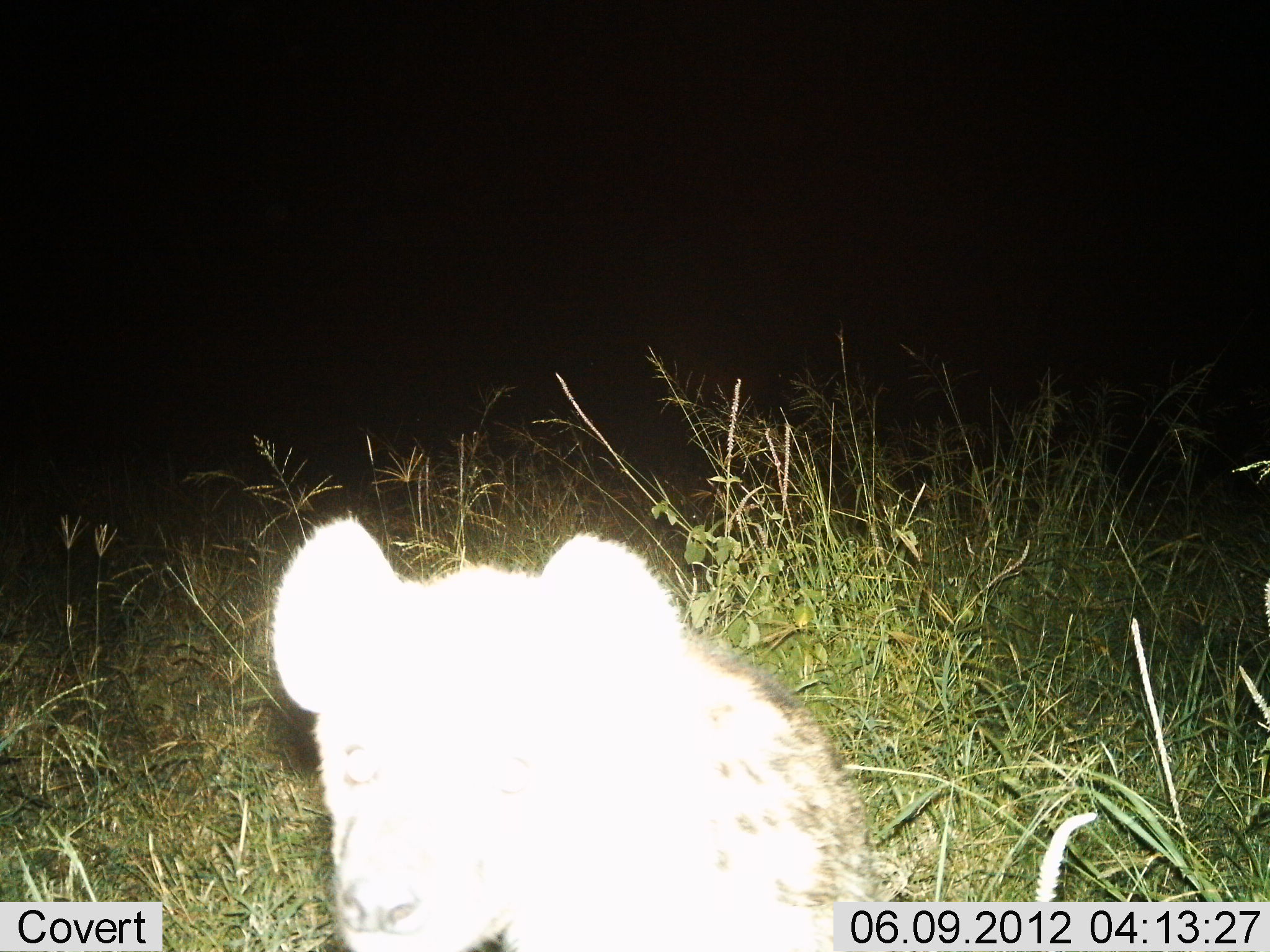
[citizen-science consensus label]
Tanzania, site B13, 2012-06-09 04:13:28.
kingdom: Animalia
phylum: Chordata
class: Mammalia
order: Carnivora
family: Hyaenidae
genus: Crocuta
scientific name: Crocuta crocuta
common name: spotted hyena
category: hyenaspotted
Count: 1.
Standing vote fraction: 90%.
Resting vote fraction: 0%.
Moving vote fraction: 10%.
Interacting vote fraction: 0%.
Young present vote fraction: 0%.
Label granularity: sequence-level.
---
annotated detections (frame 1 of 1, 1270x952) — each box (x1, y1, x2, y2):
animal: (267, 514, 887, 952)